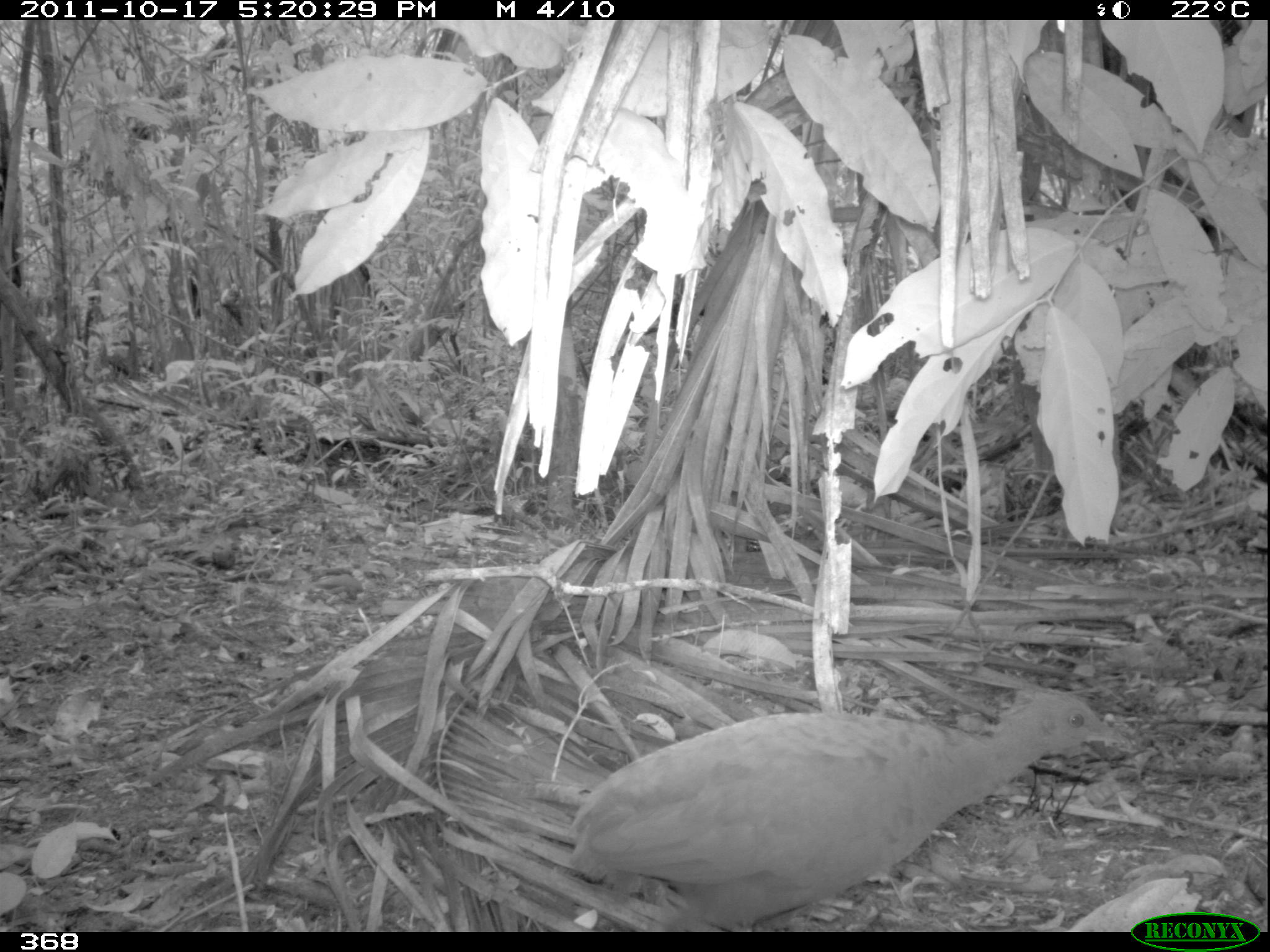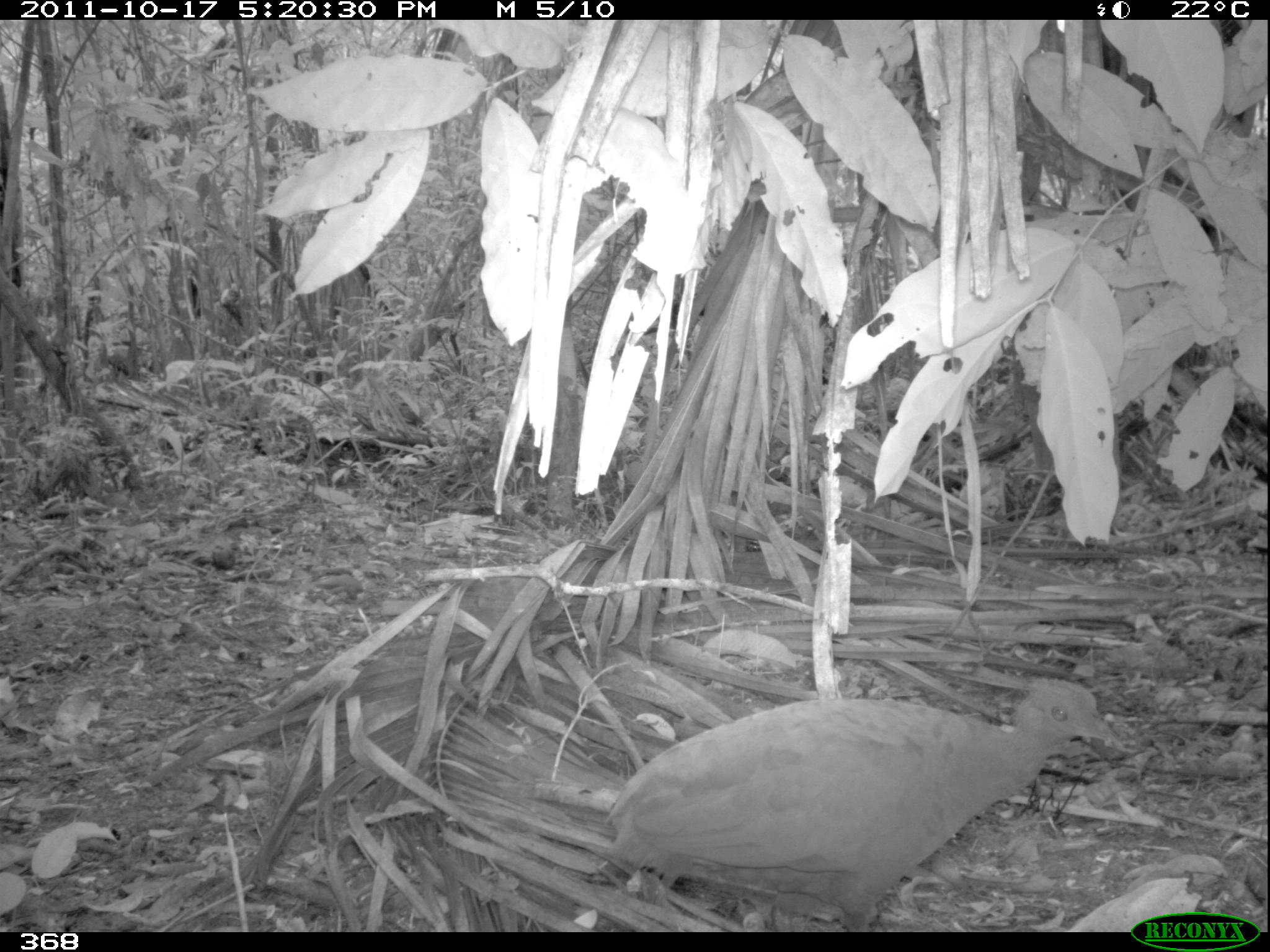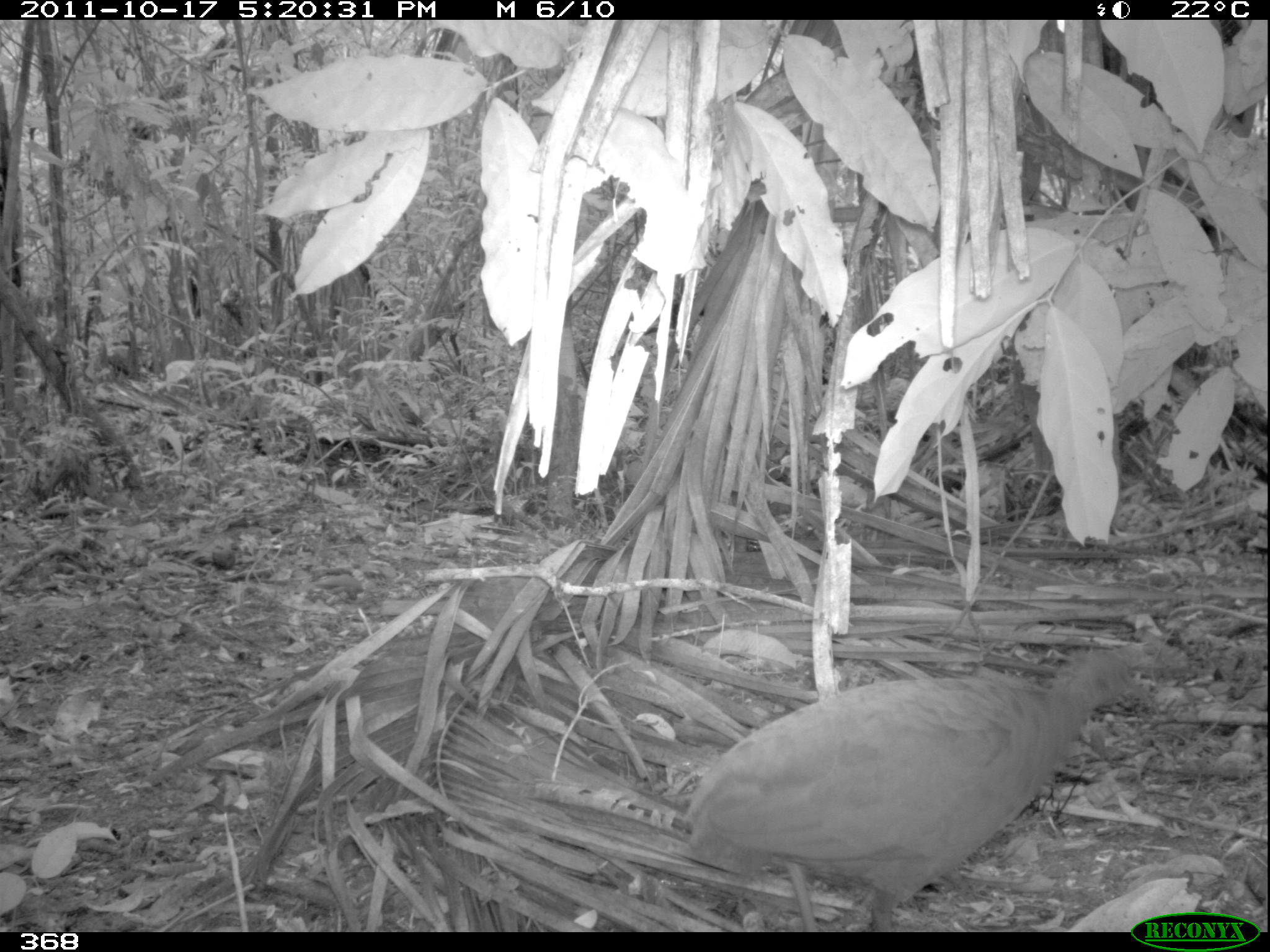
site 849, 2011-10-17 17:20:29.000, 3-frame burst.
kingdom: Animalia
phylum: Chordata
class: Aves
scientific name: Aves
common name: bird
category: unknown bird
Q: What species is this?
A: Unknown bird (bird) (Aves).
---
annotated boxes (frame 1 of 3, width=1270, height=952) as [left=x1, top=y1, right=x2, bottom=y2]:
unknown bird: [left=563, top=682, right=1122, bottom=931]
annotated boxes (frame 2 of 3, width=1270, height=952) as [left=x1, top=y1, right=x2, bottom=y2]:
unknown bird: [left=604, top=675, right=1126, bottom=933]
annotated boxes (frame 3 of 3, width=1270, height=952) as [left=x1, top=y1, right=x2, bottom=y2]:
unknown bird: [left=682, top=647, right=1146, bottom=932]